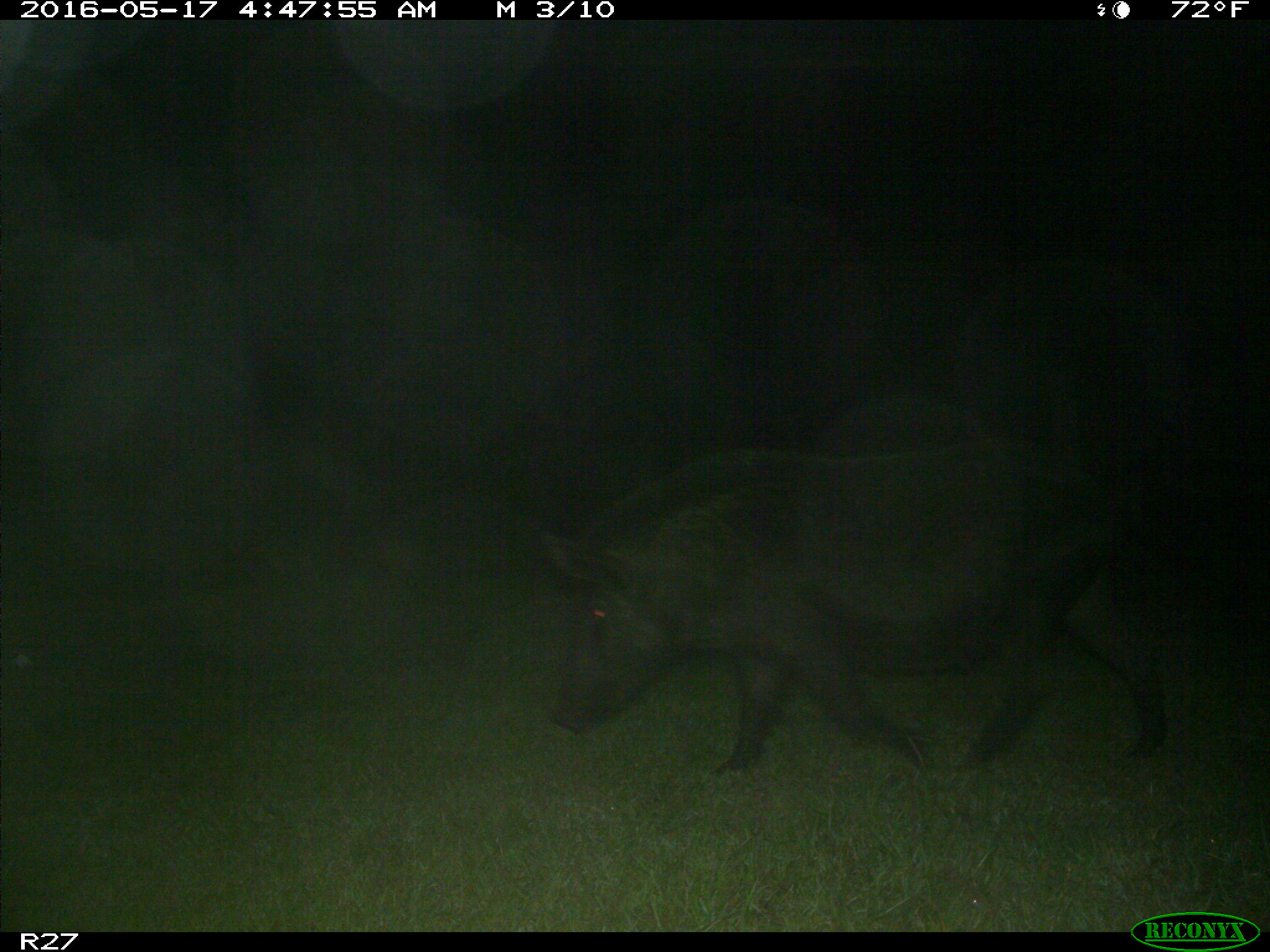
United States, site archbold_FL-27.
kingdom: Animalia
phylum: Chordata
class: Mammalia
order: Artiodactyla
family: Suidae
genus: Sus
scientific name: Sus scrofa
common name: wild boar